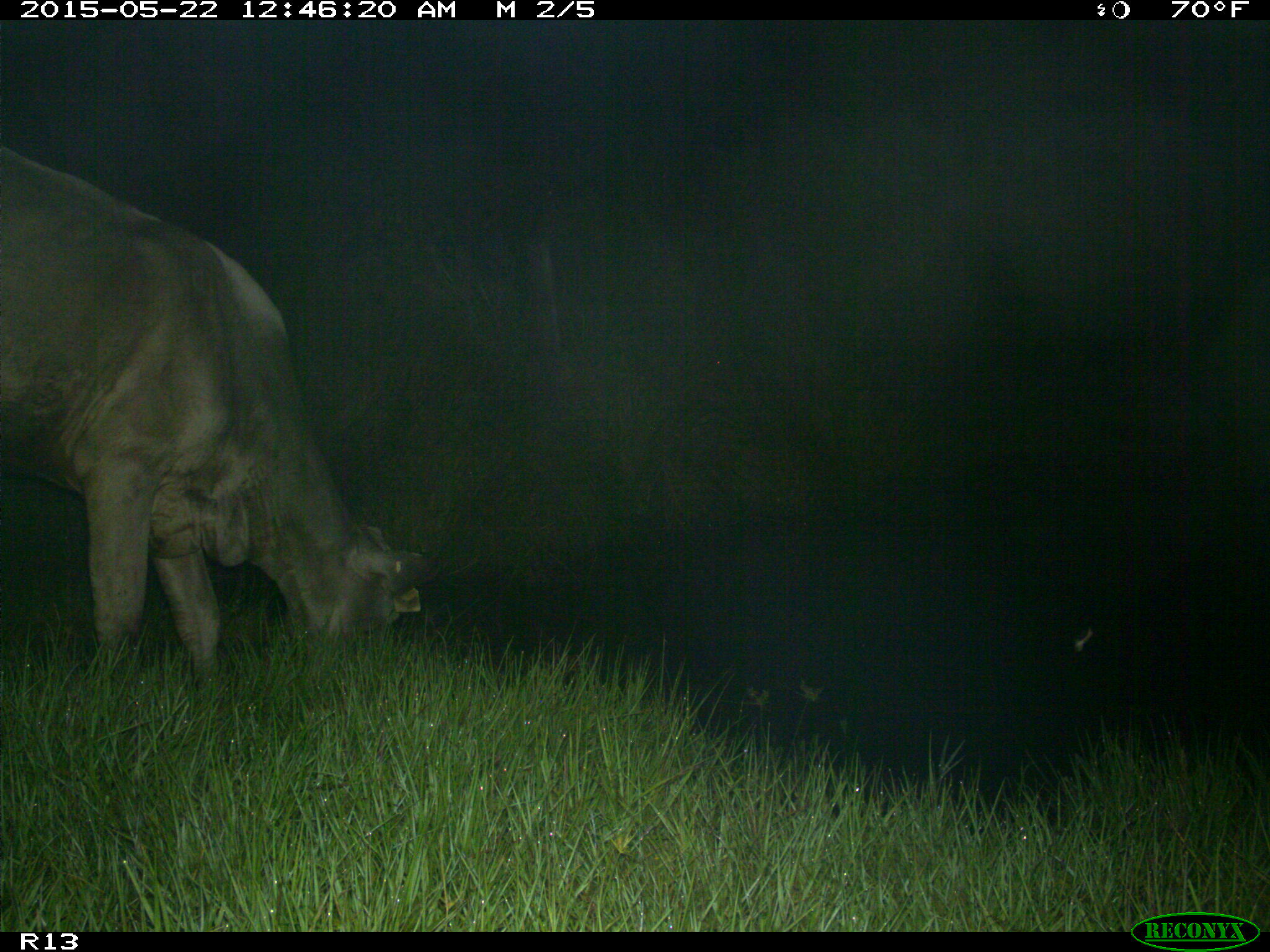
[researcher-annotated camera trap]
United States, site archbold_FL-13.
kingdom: Animalia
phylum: Chordata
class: Mammalia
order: Artiodactyla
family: Bovidae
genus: Bos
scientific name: Bos taurus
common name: domestic cow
Bos taurus (domestic cow).